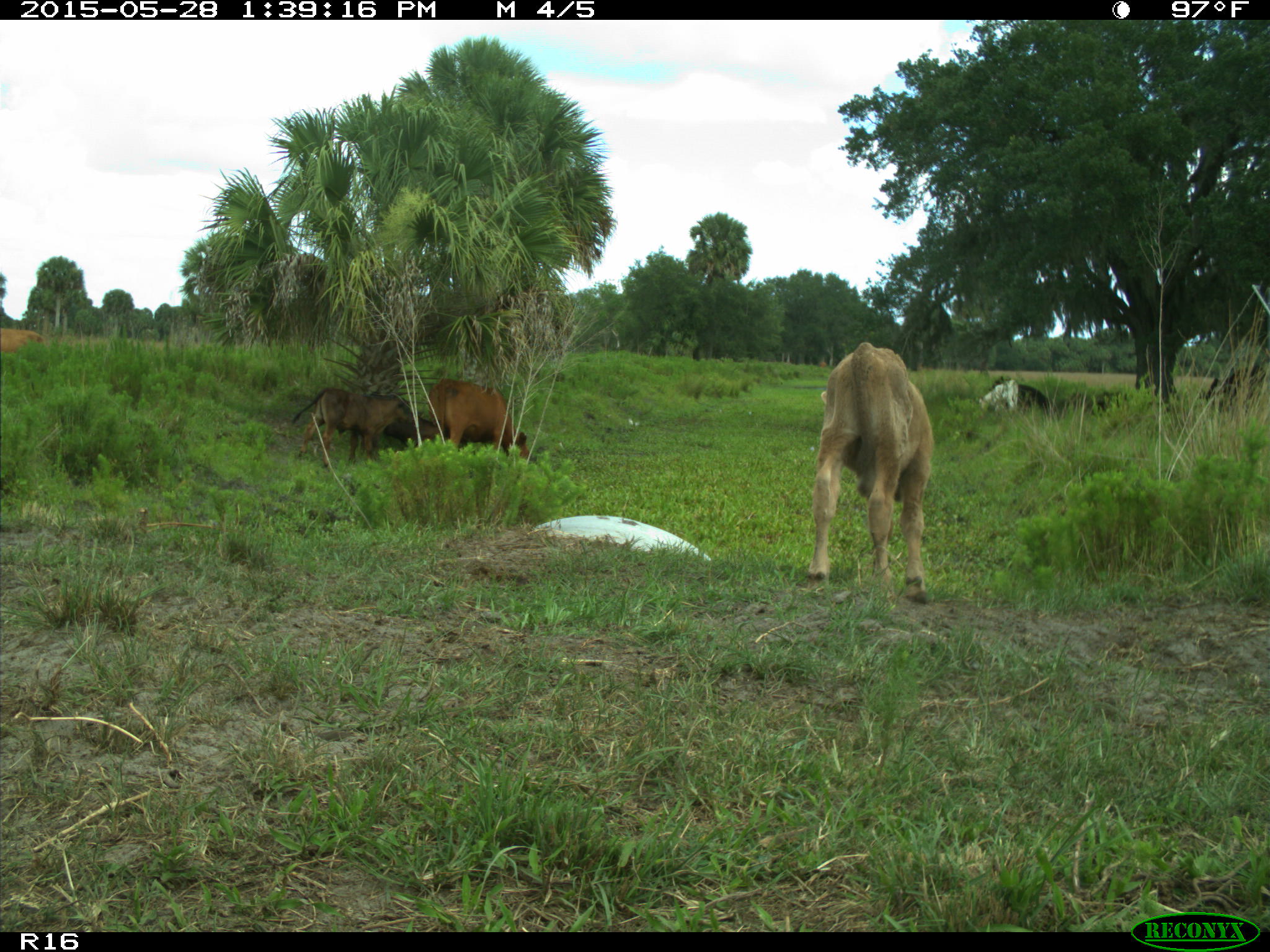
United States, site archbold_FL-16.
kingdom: Animalia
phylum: Chordata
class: Mammalia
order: Artiodactyla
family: Bovidae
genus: Bos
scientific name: Bos taurus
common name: domestic cow